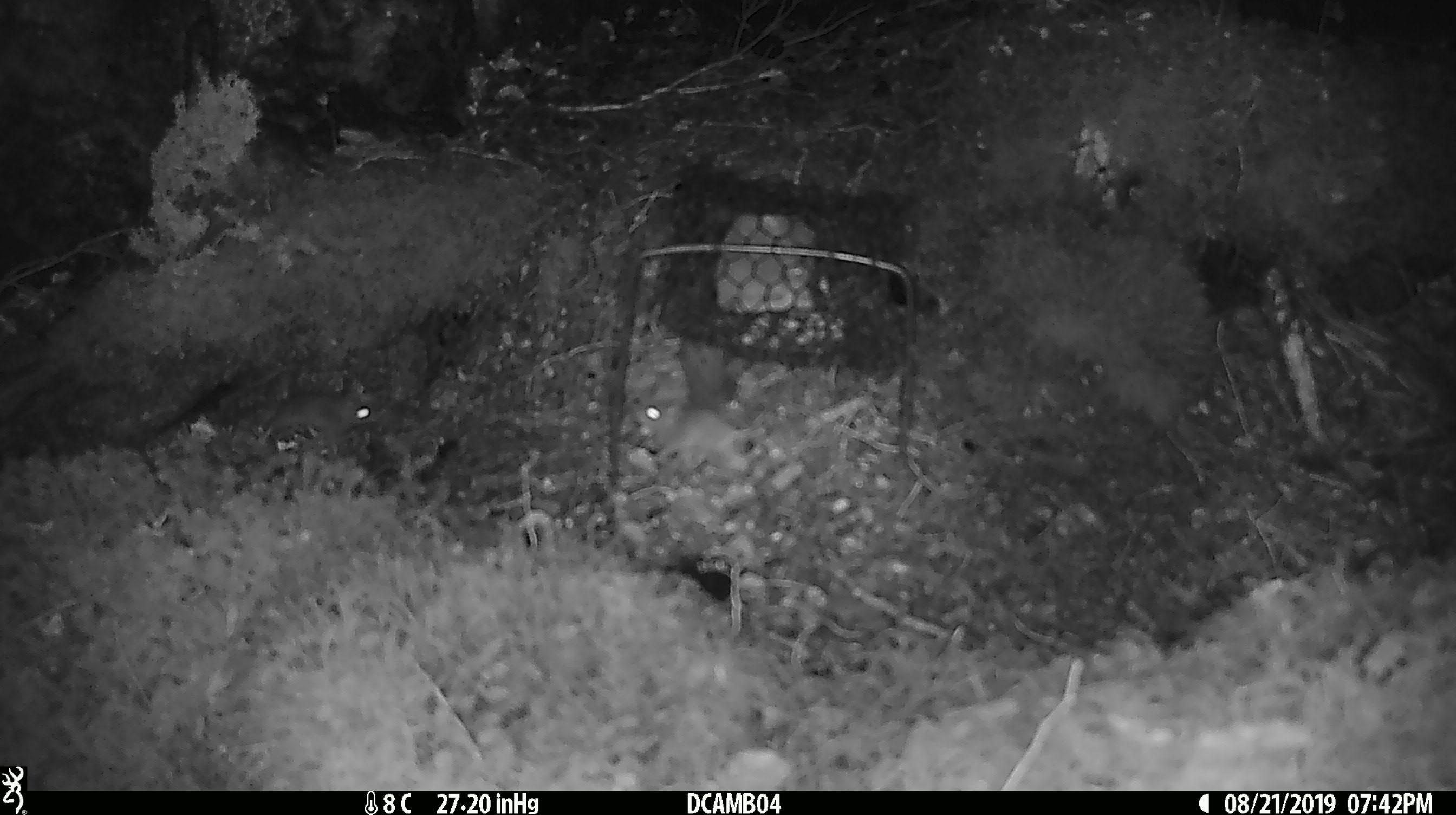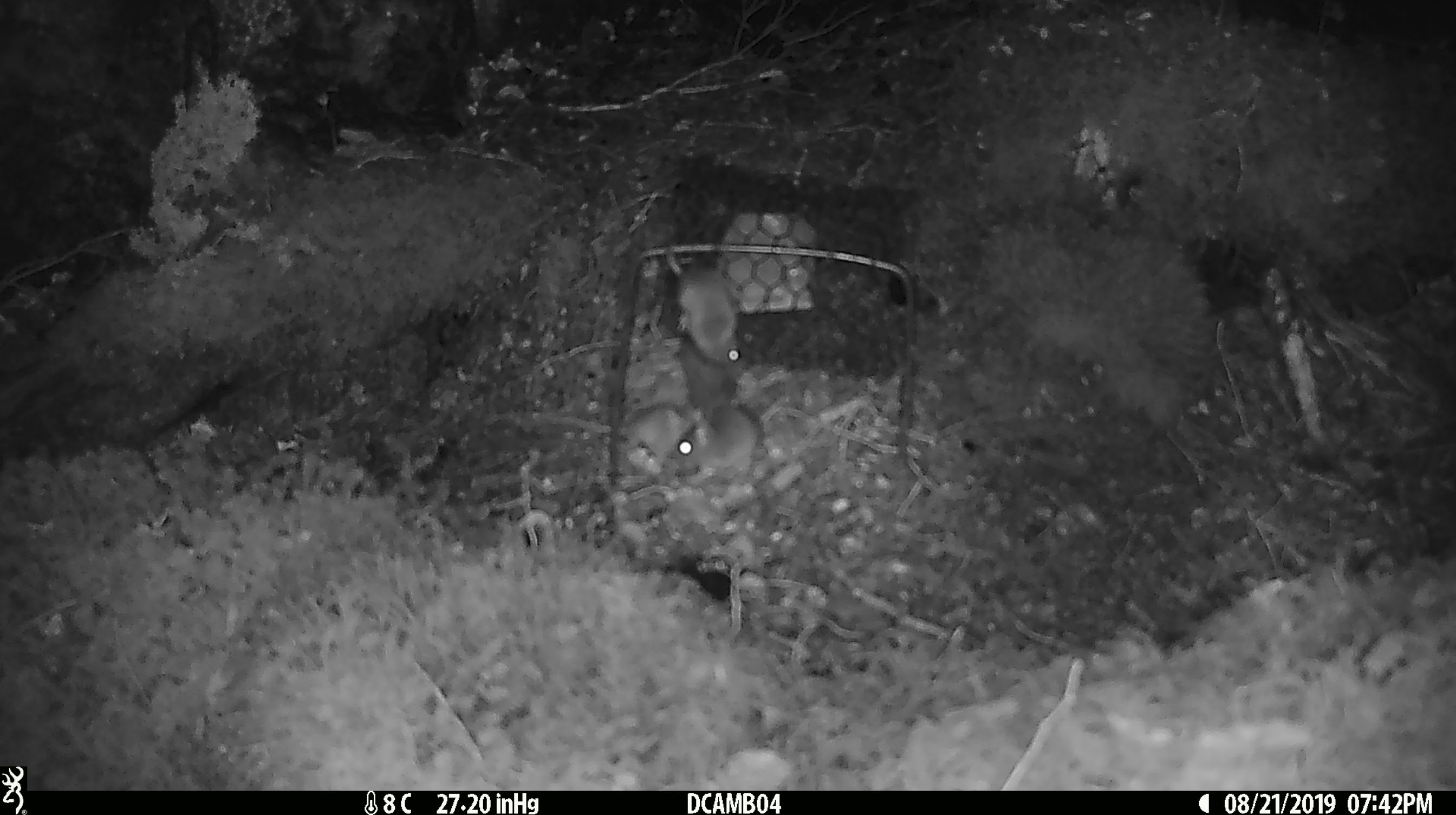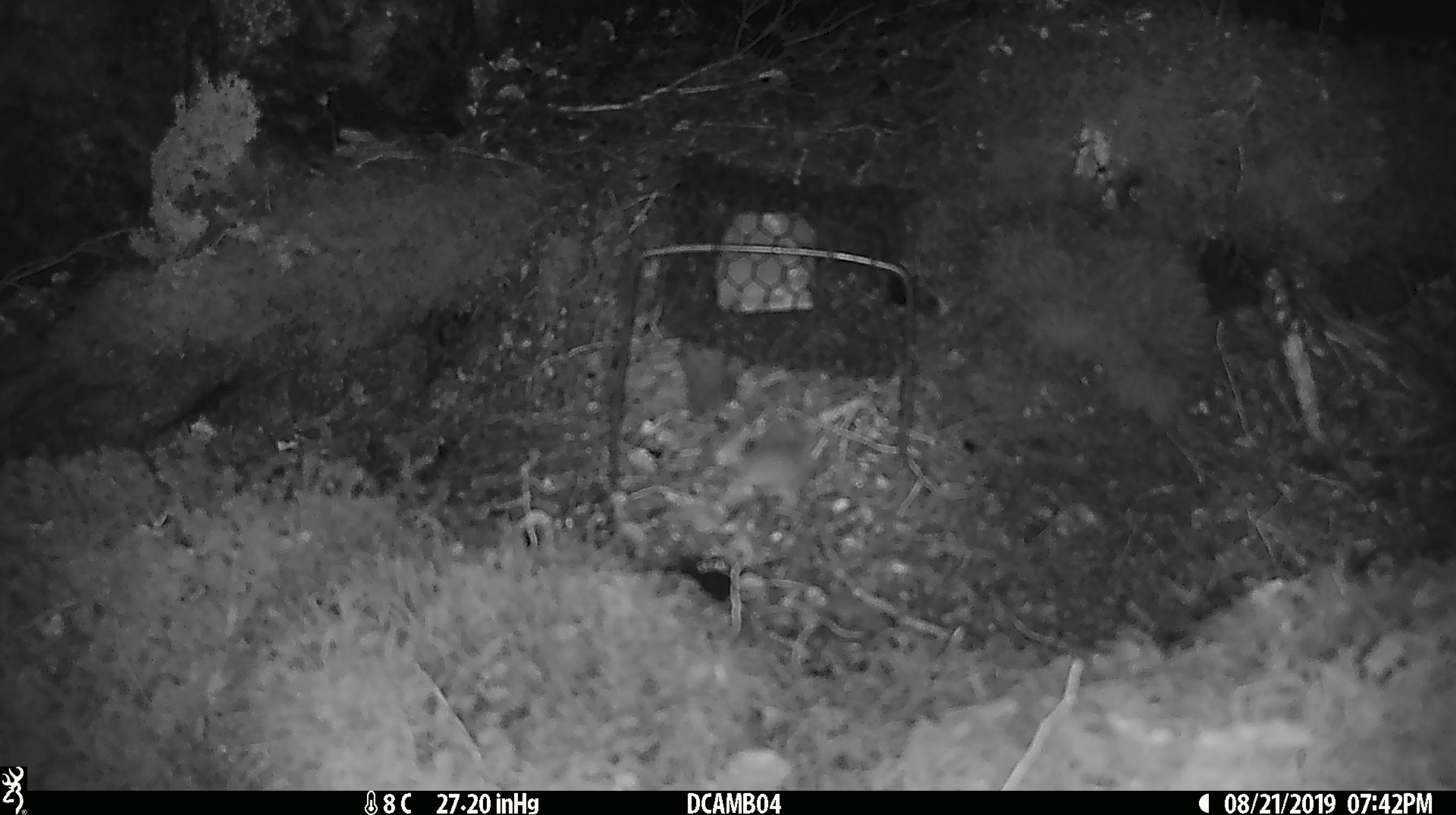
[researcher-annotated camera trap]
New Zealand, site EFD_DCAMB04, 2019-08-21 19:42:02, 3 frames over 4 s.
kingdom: Animalia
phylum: Chordata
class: Mammalia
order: Rodentia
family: Muridae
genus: Mus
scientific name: Mus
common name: mouse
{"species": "mouse (Mus)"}